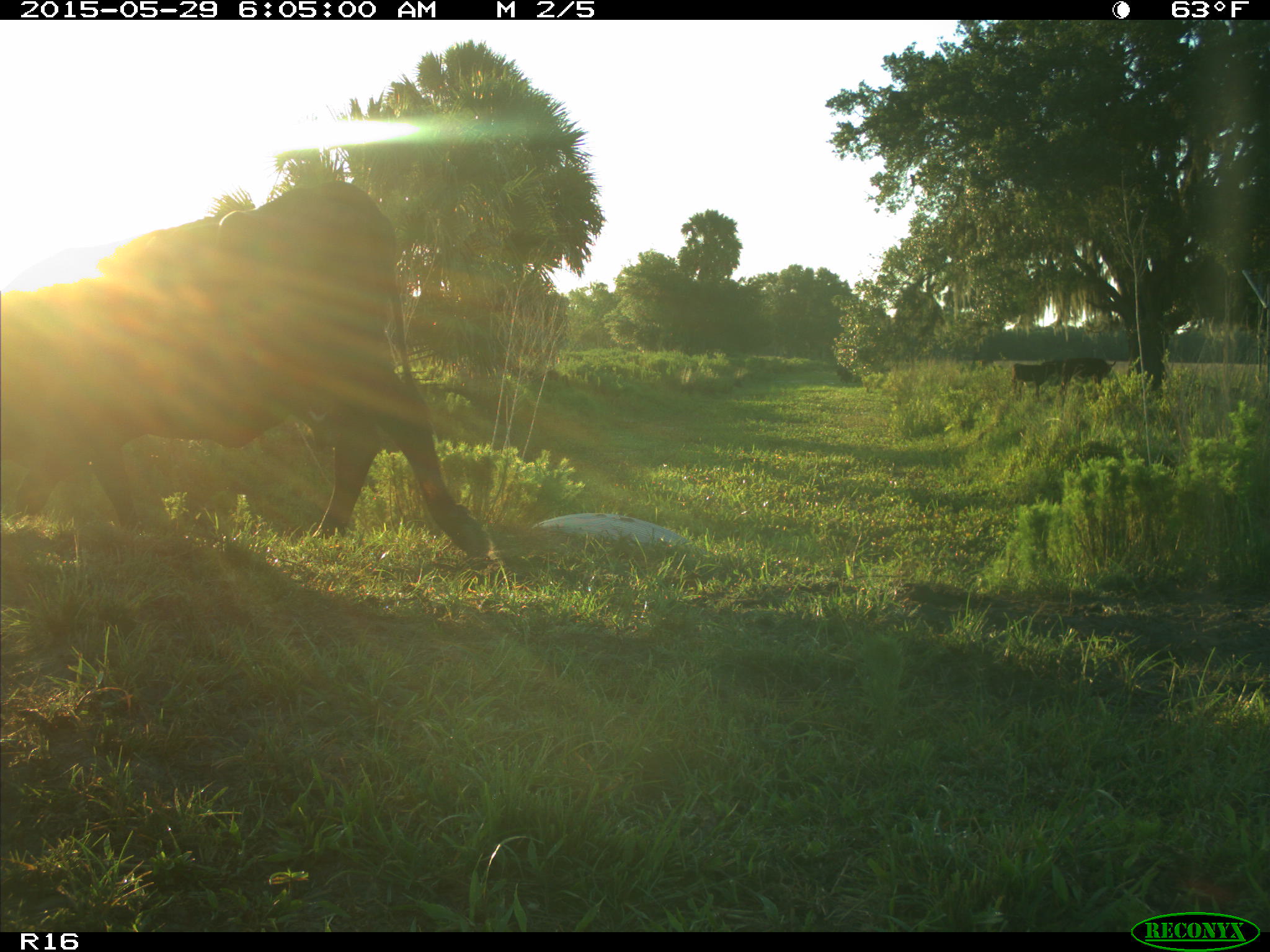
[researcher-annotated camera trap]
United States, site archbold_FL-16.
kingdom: Animalia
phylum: Chordata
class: Mammalia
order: Artiodactyla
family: Bovidae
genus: Bos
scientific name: Bos taurus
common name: domestic cow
Bos taurus (domestic cow).